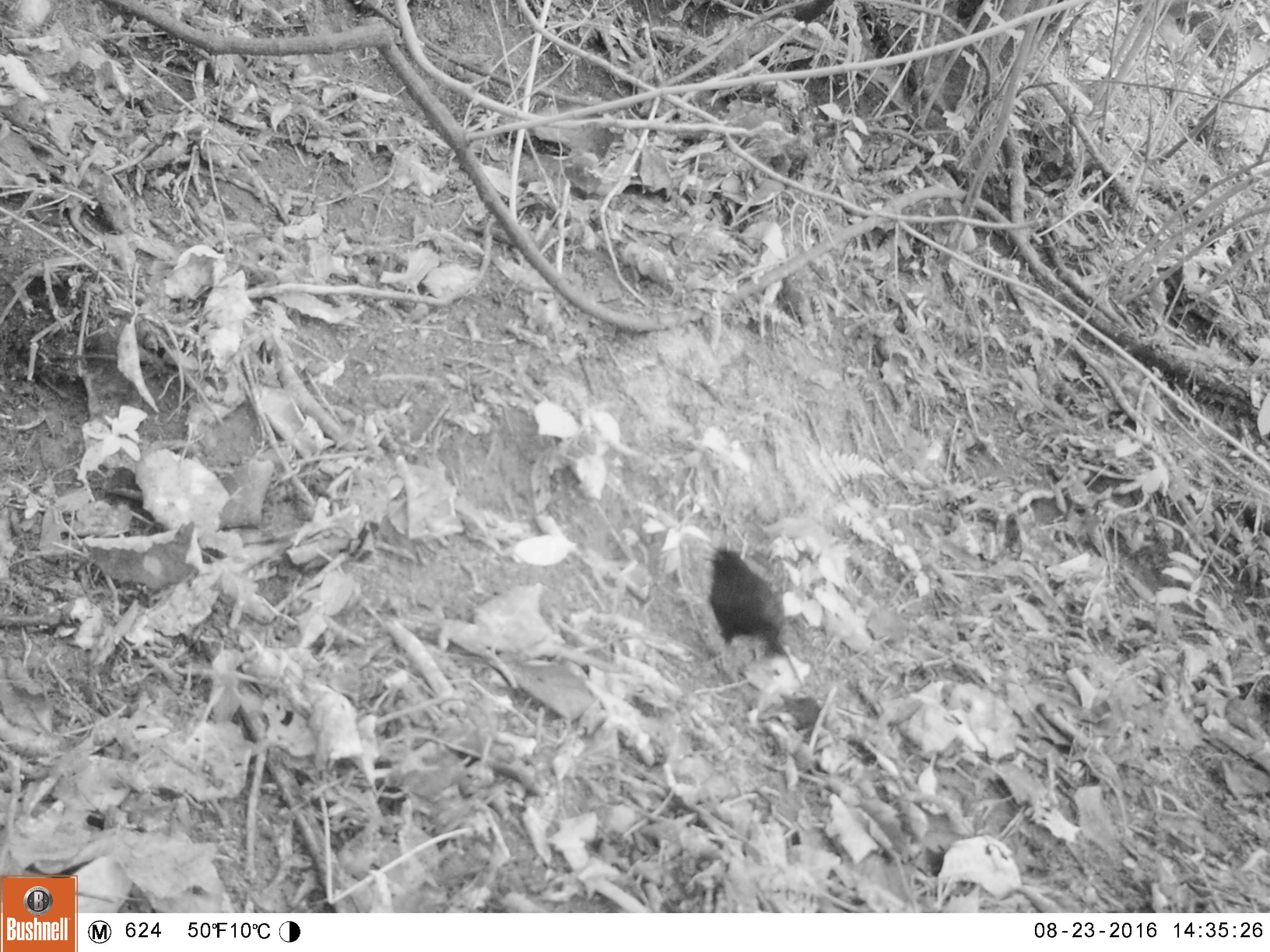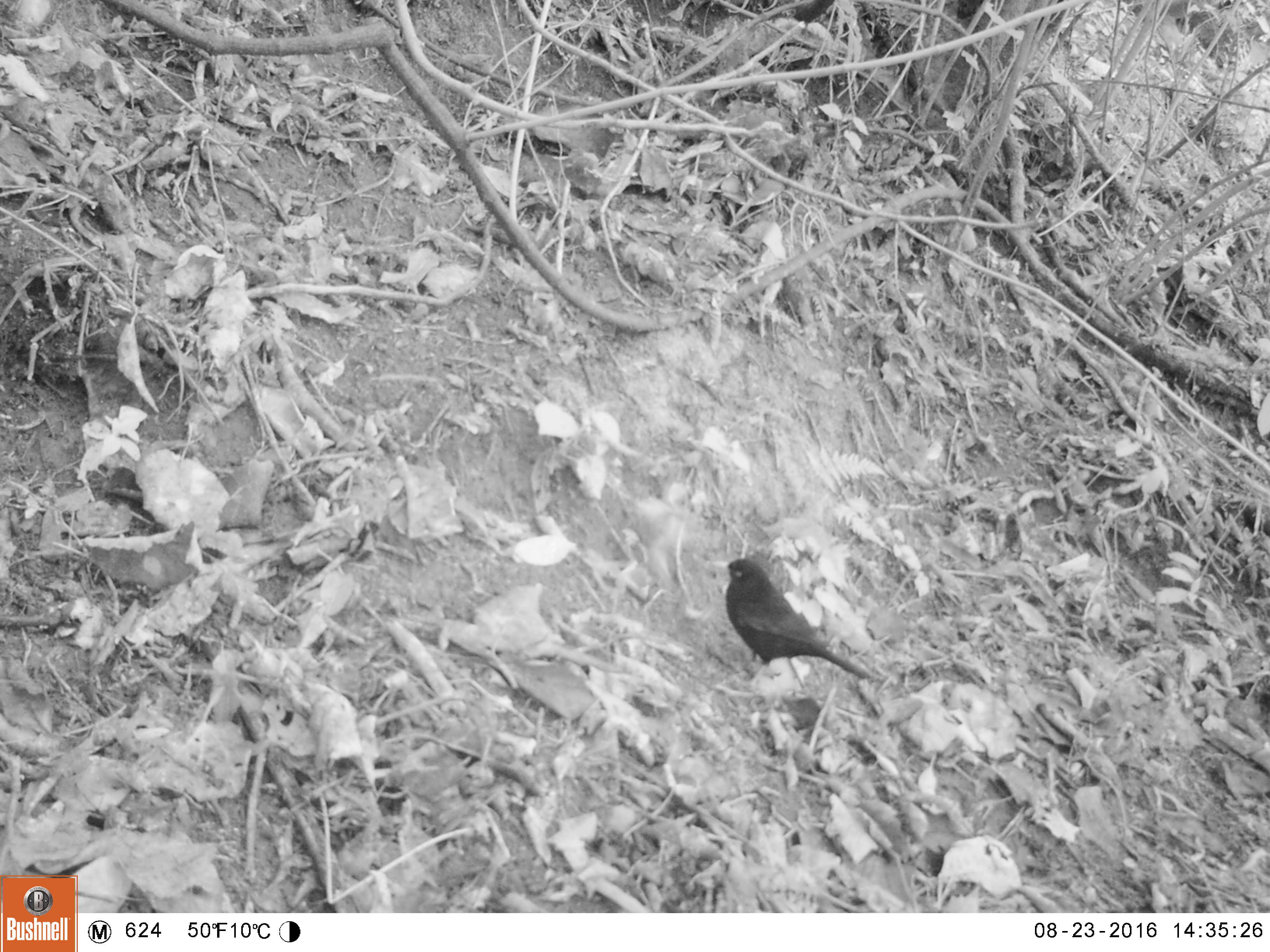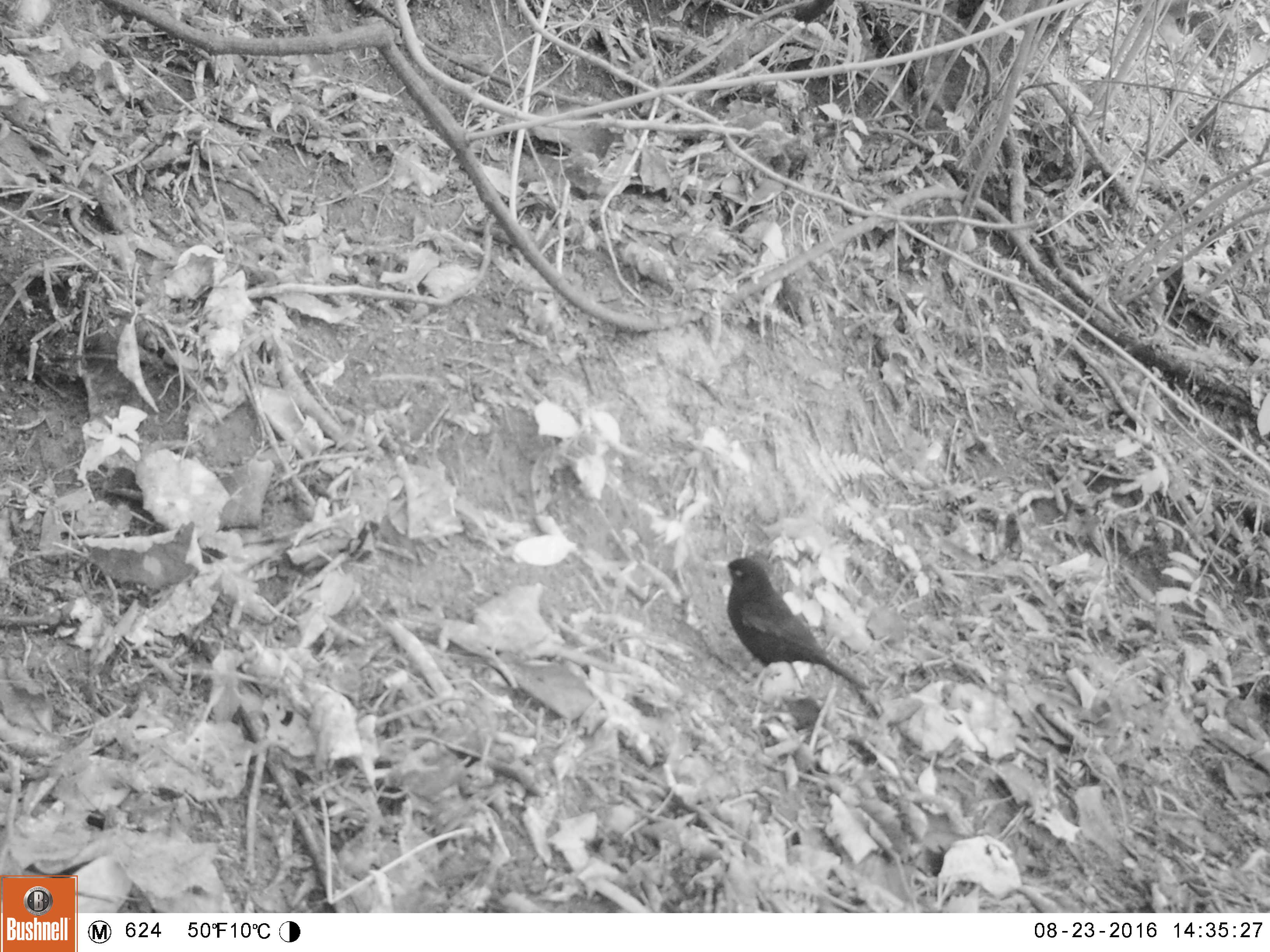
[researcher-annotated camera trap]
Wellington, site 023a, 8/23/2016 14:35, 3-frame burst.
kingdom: Animalia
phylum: Chordata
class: Aves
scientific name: Aves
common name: bird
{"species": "bird (Aves)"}